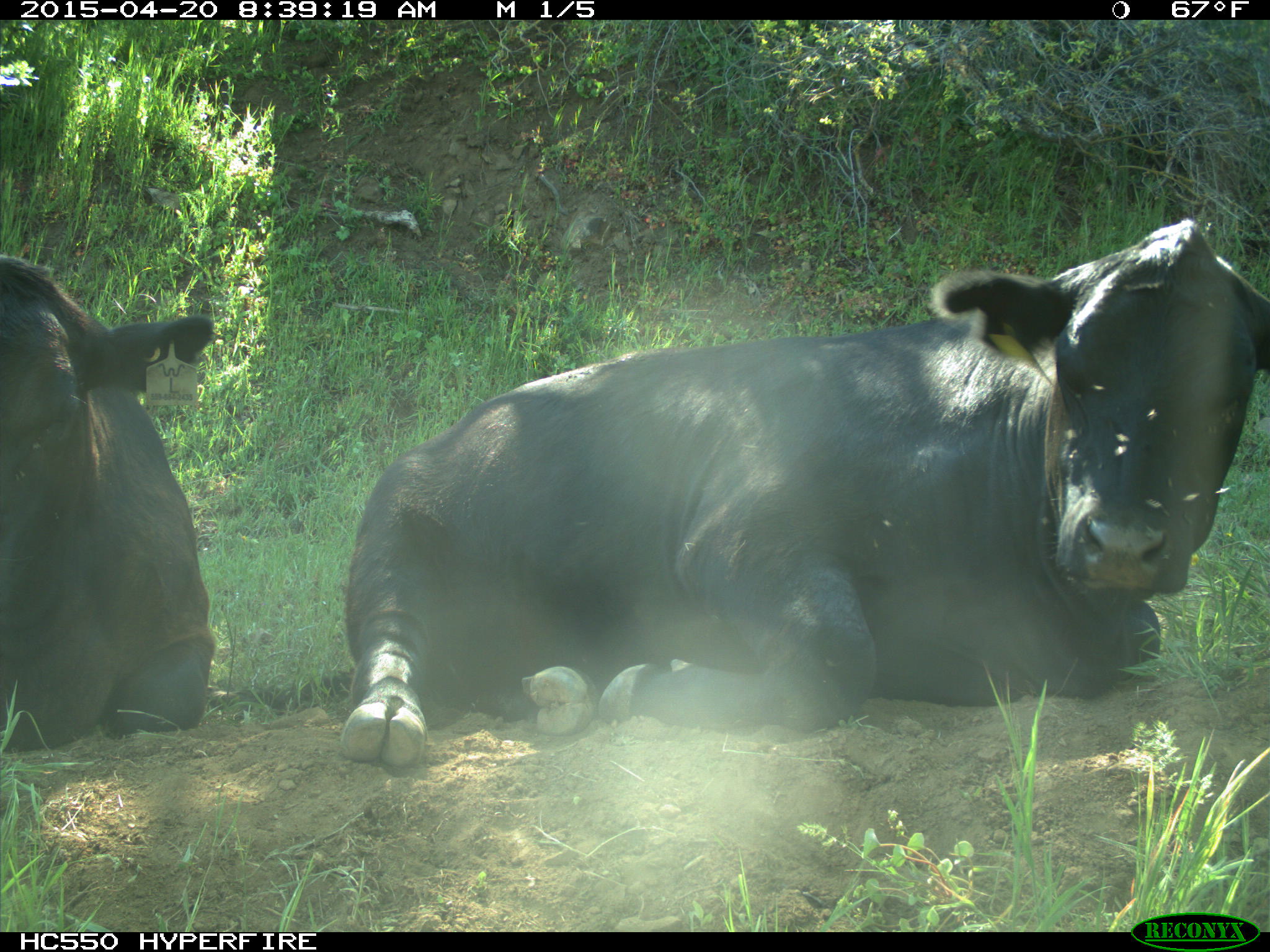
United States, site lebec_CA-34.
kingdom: Animalia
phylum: Chordata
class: Mammalia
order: Artiodactyla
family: Bovidae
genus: Bos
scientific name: Bos taurus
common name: domestic cow